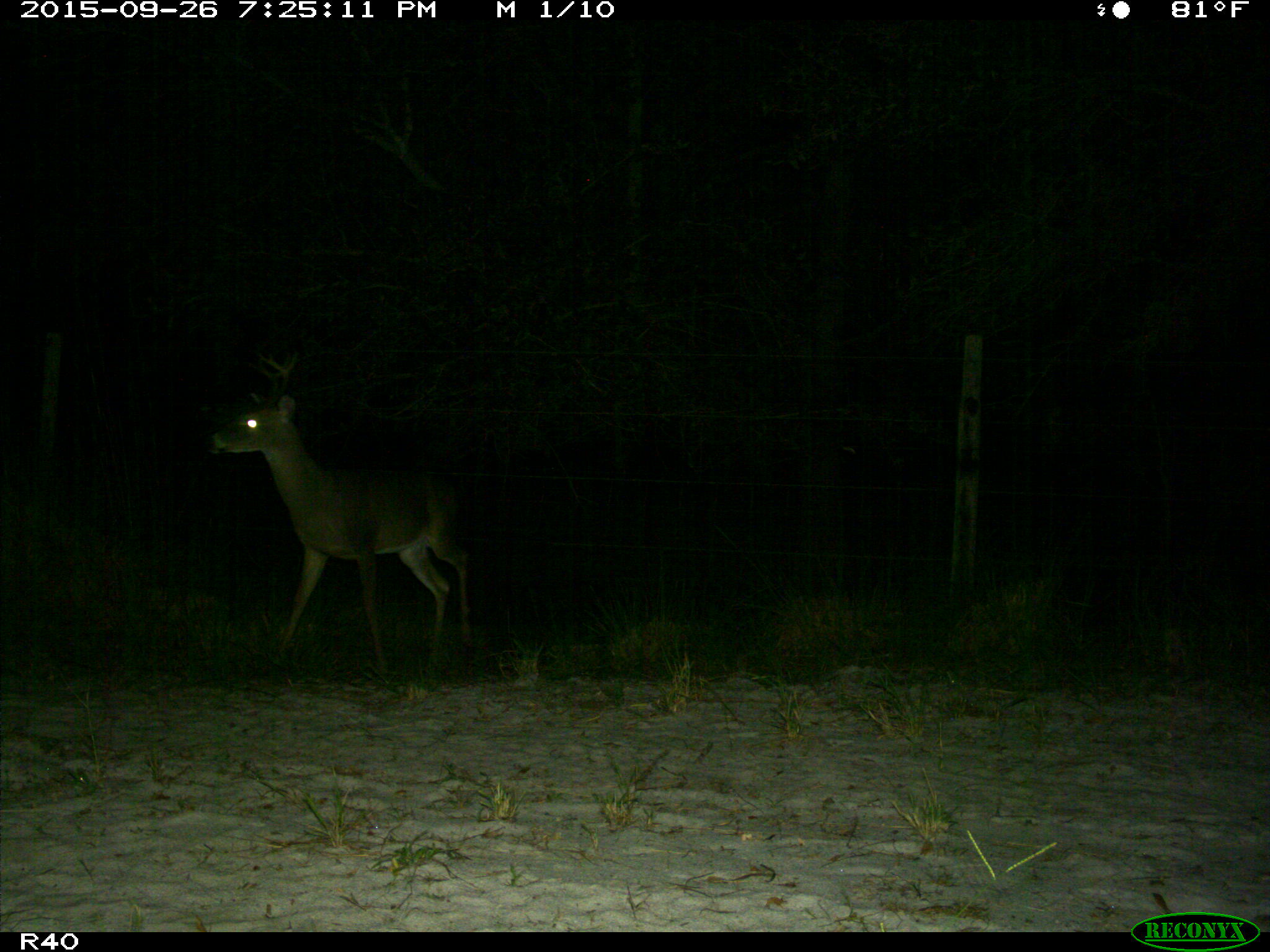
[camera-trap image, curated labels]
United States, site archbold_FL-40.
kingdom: Animalia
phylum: Chordata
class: Mammalia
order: Artiodactyla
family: Cervidae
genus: Odocoileus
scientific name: Odocoileus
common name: deer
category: unidentified deer